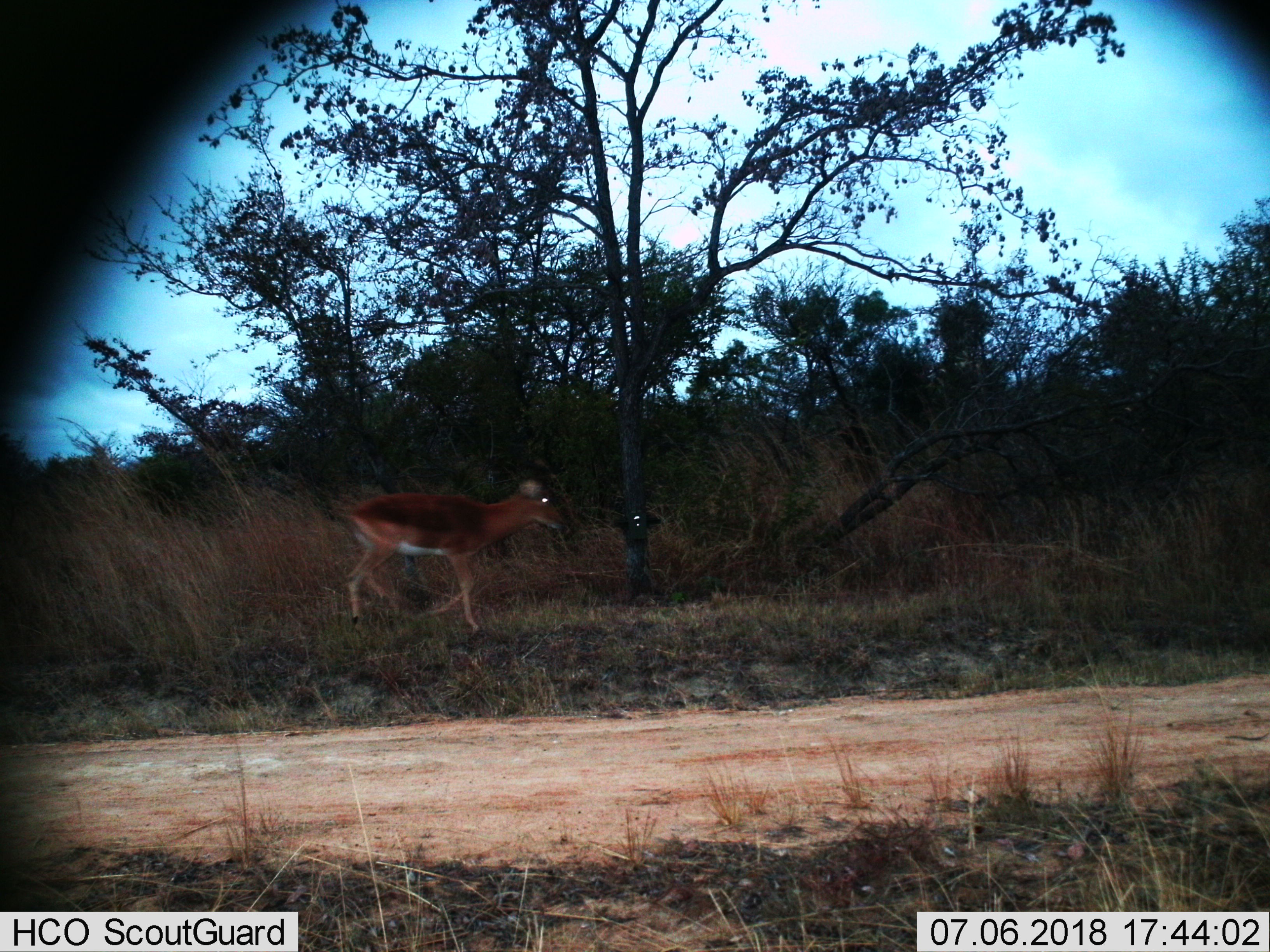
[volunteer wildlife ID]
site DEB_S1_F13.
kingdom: Animalia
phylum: Chordata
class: Mammalia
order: Artiodactyla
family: Bovidae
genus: Aepyceros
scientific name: Aepyceros melampus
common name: impala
Impala (Aepyceros melampus), count 1. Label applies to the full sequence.